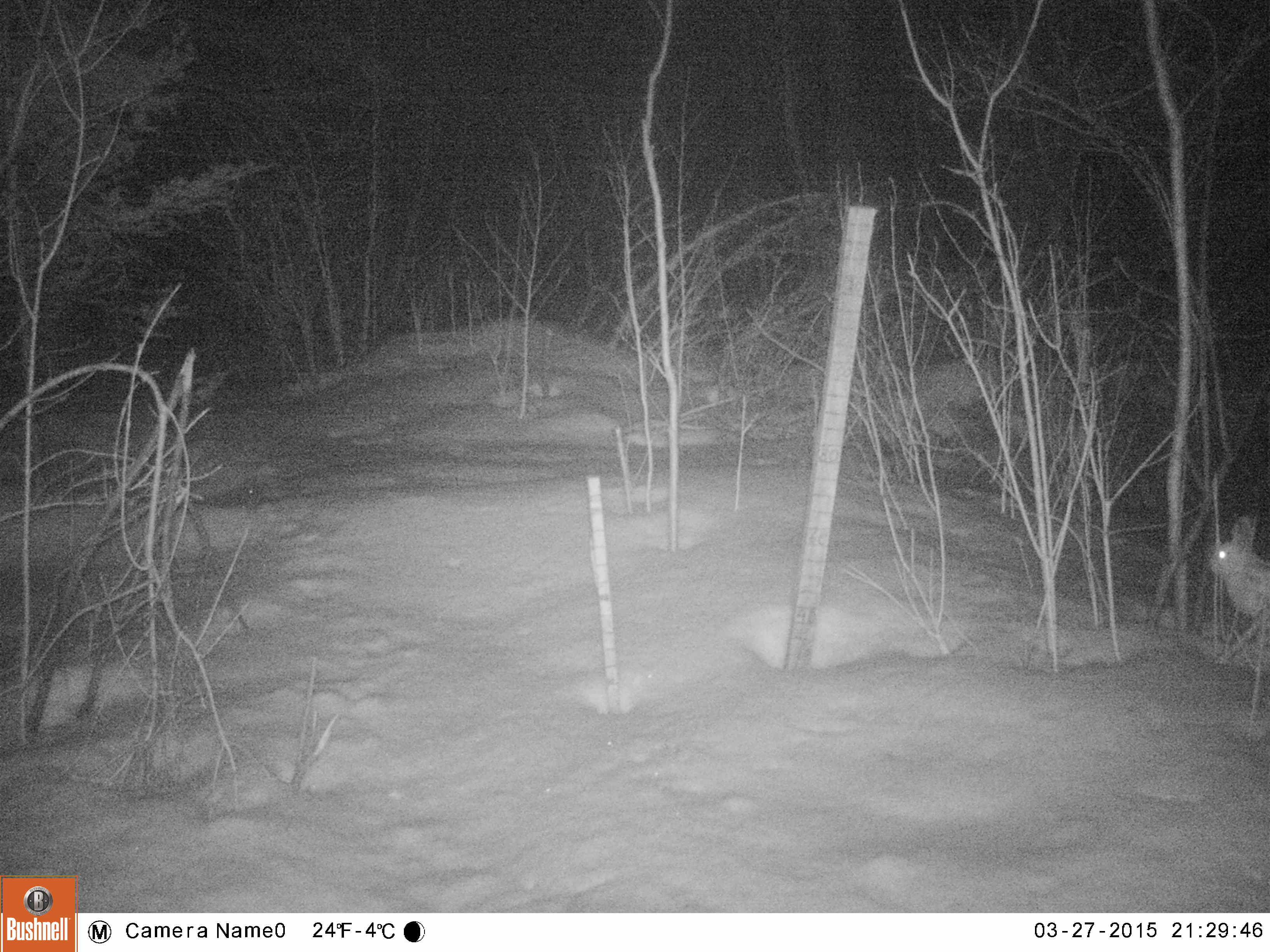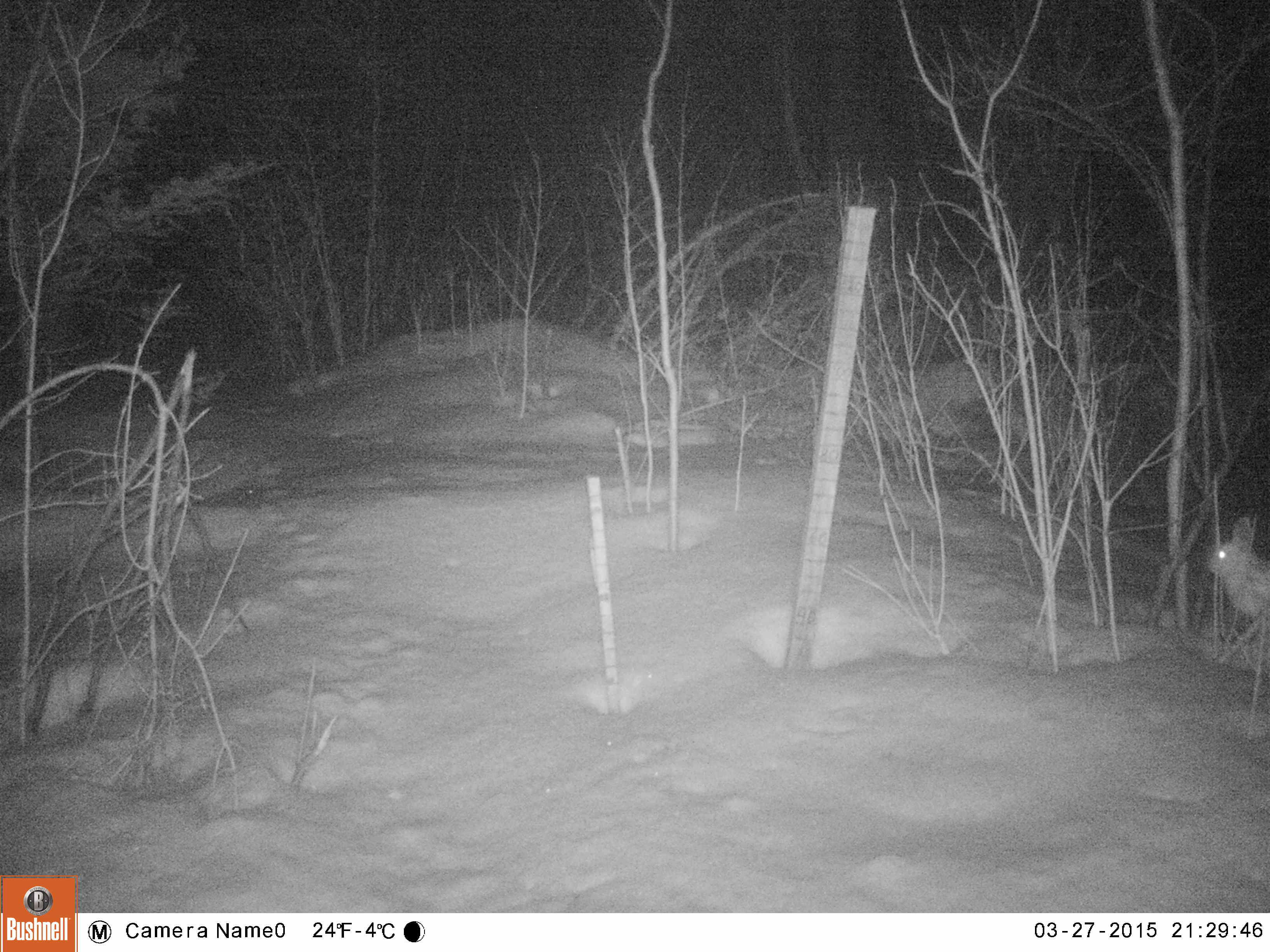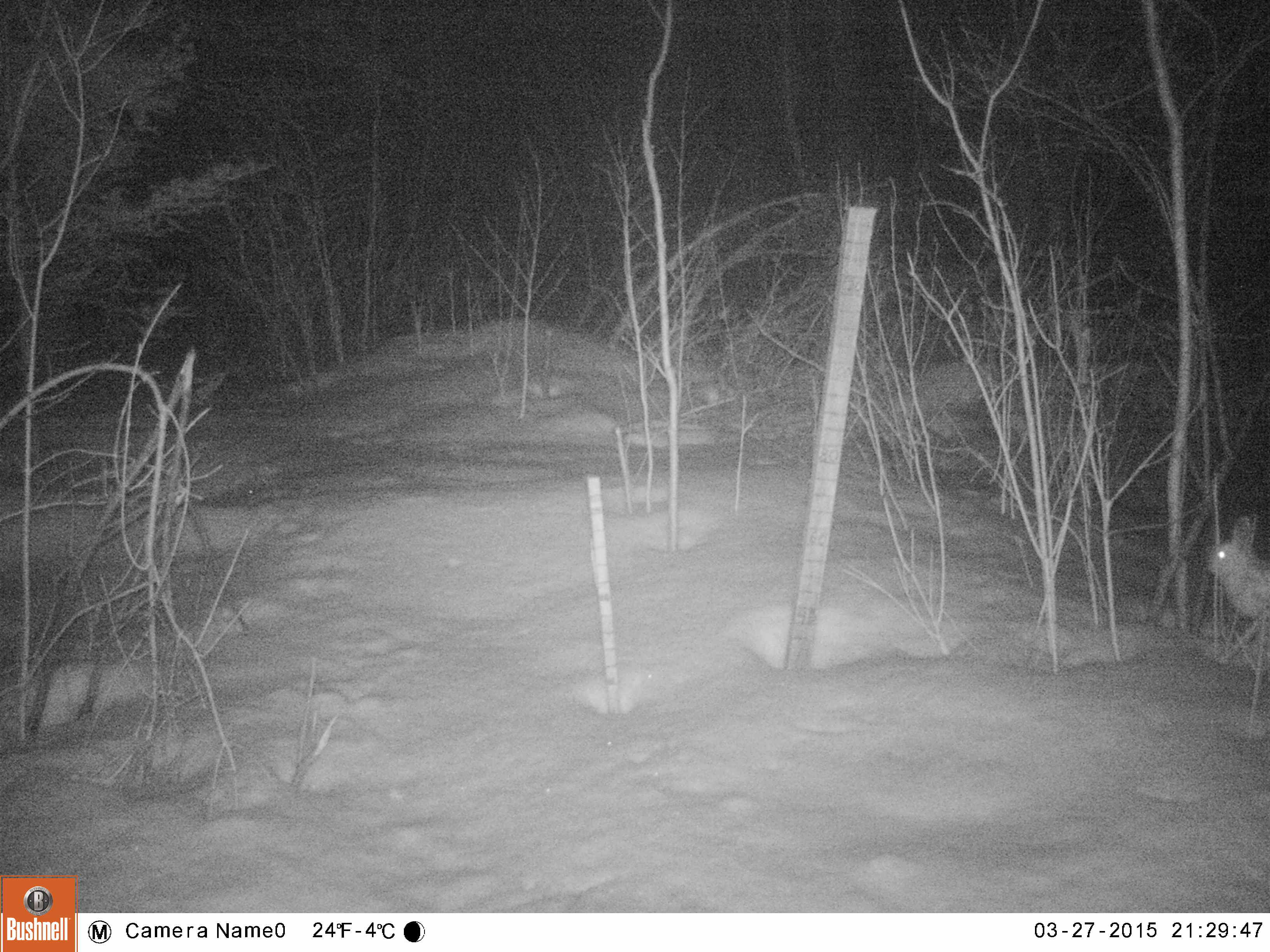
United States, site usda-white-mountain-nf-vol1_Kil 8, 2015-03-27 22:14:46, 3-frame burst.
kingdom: Animalia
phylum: Chordata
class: Mammalia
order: Lagomorpha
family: Leporidae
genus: Lepus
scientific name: Lepus americanus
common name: snowshoe hare